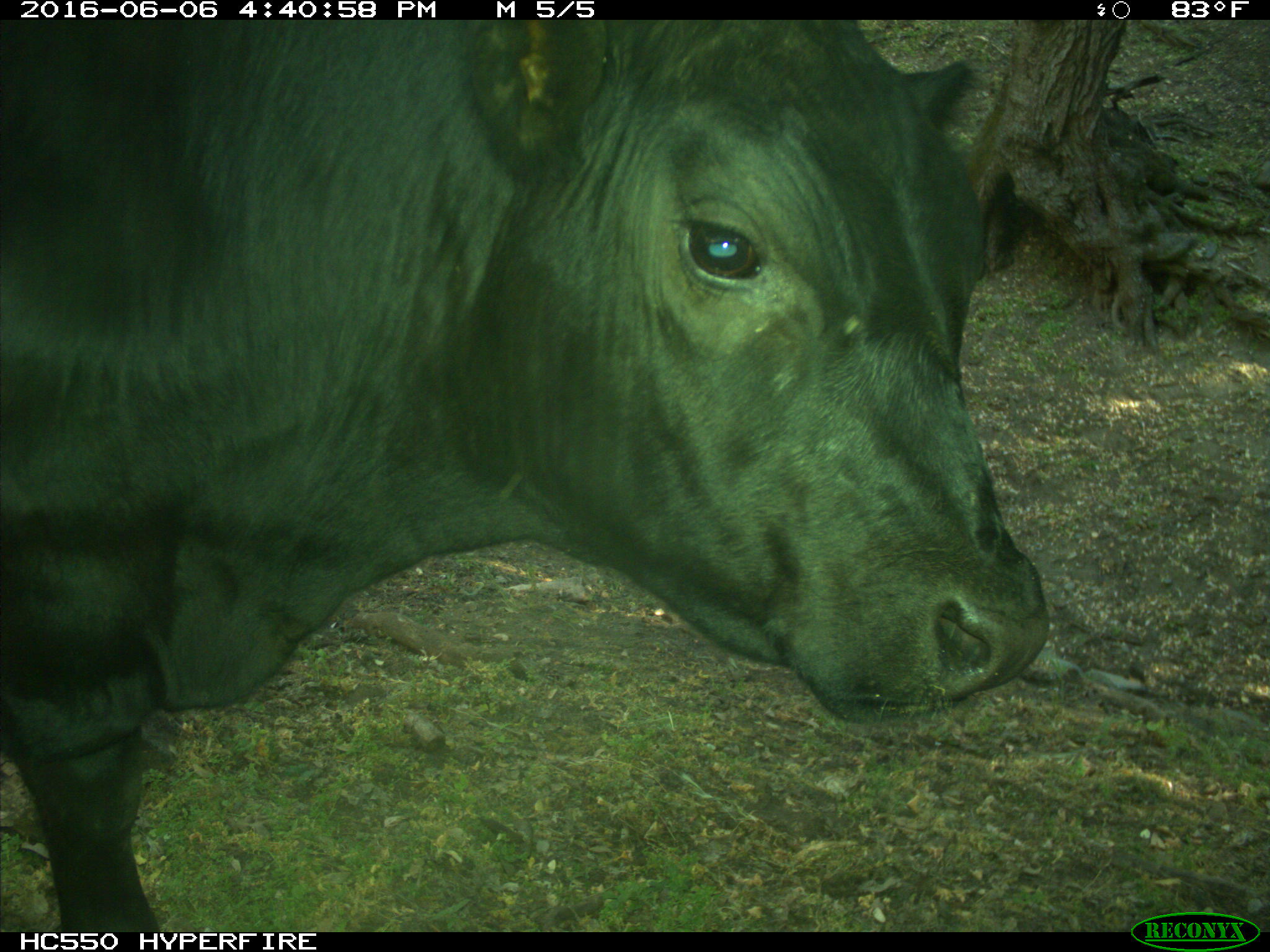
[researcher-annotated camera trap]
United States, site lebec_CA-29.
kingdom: Animalia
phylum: Chordata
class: Mammalia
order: Artiodactyla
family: Bovidae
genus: Bos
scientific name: Bos taurus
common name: domestic cow